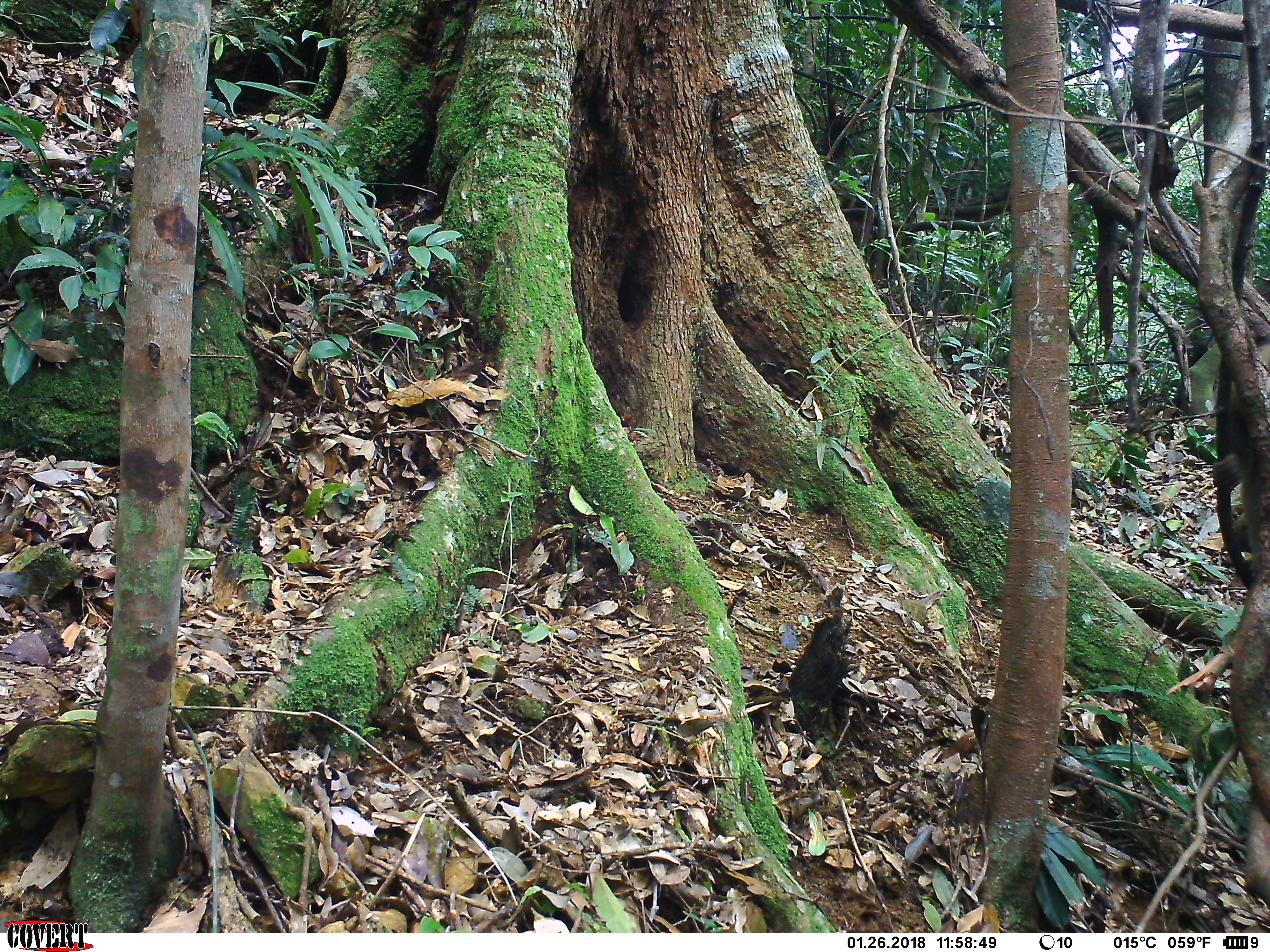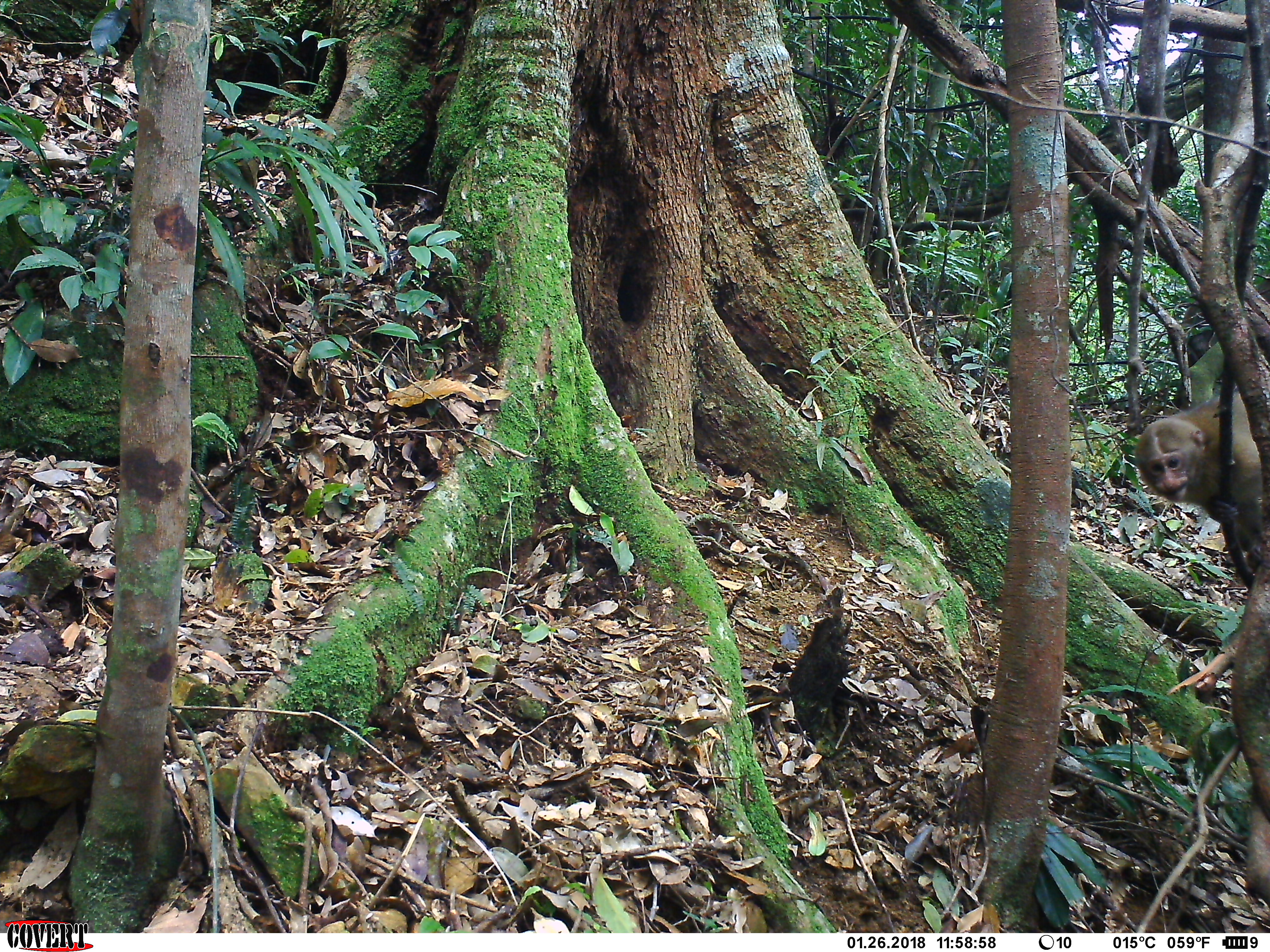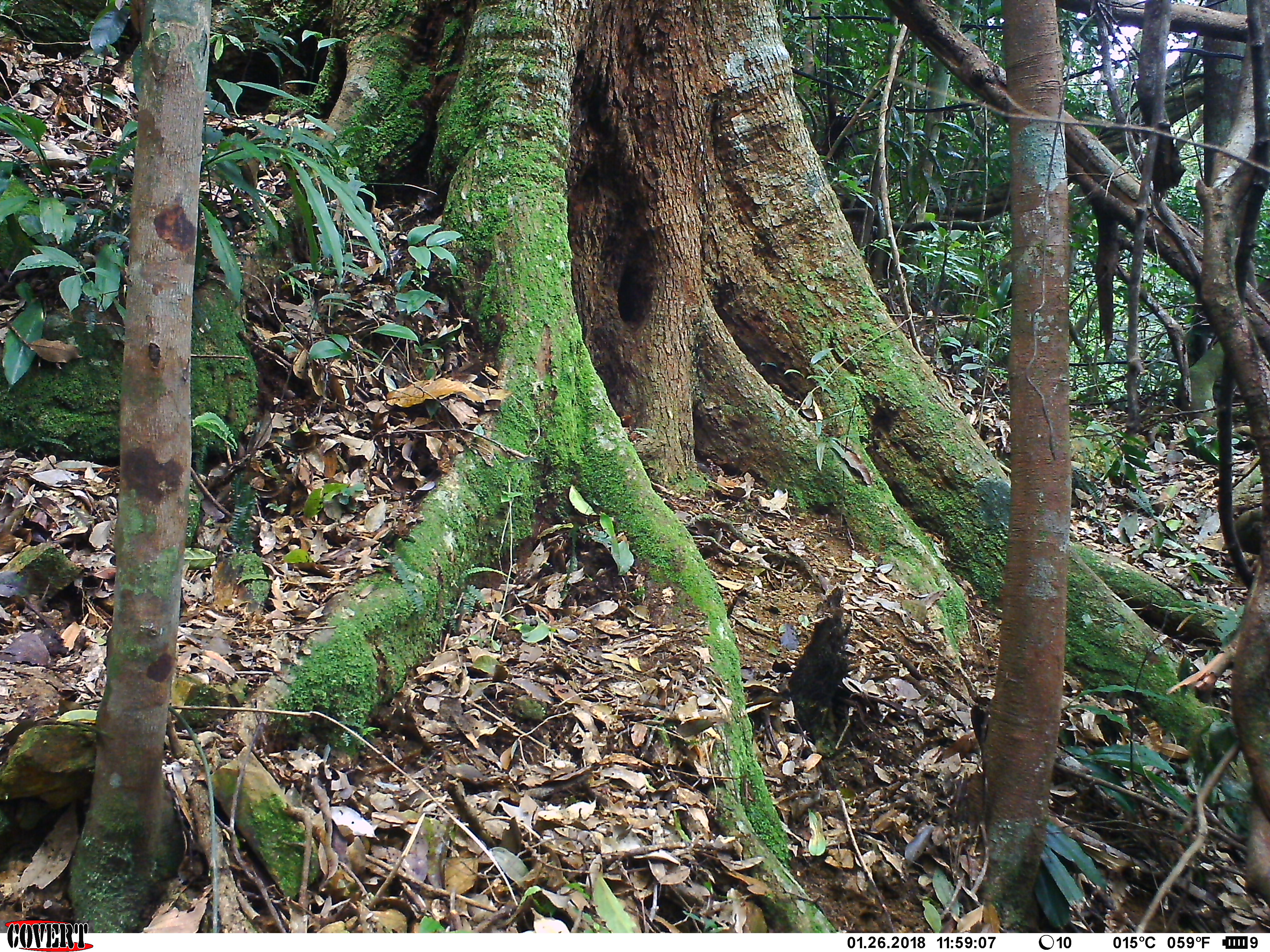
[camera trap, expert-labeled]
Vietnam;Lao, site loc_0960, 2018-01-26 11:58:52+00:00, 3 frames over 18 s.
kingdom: Animalia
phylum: Chordata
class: Mammalia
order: Primates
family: Cercopithecidae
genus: Macaca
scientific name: Macaca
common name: macaque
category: macaque not stump tailed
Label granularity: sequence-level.